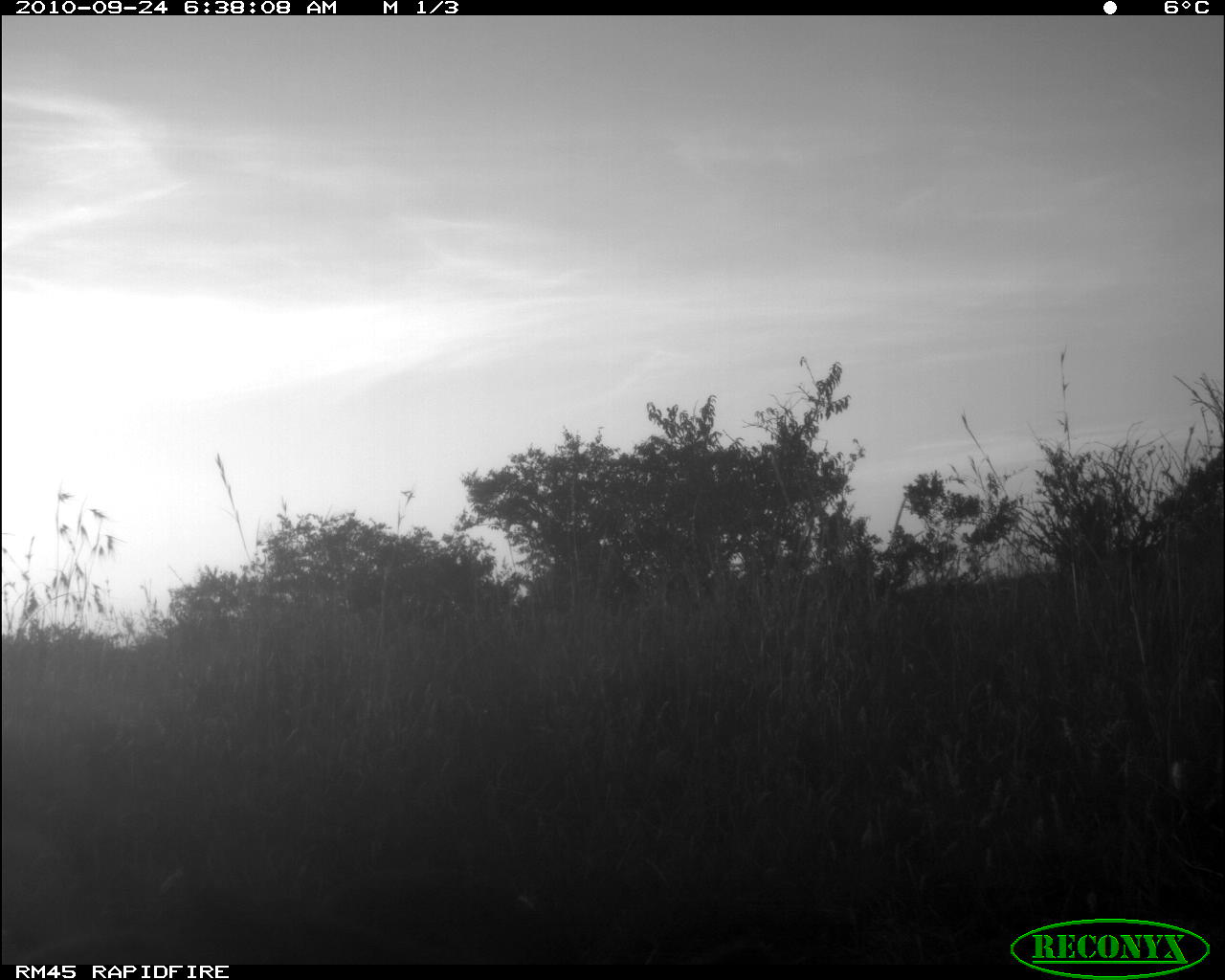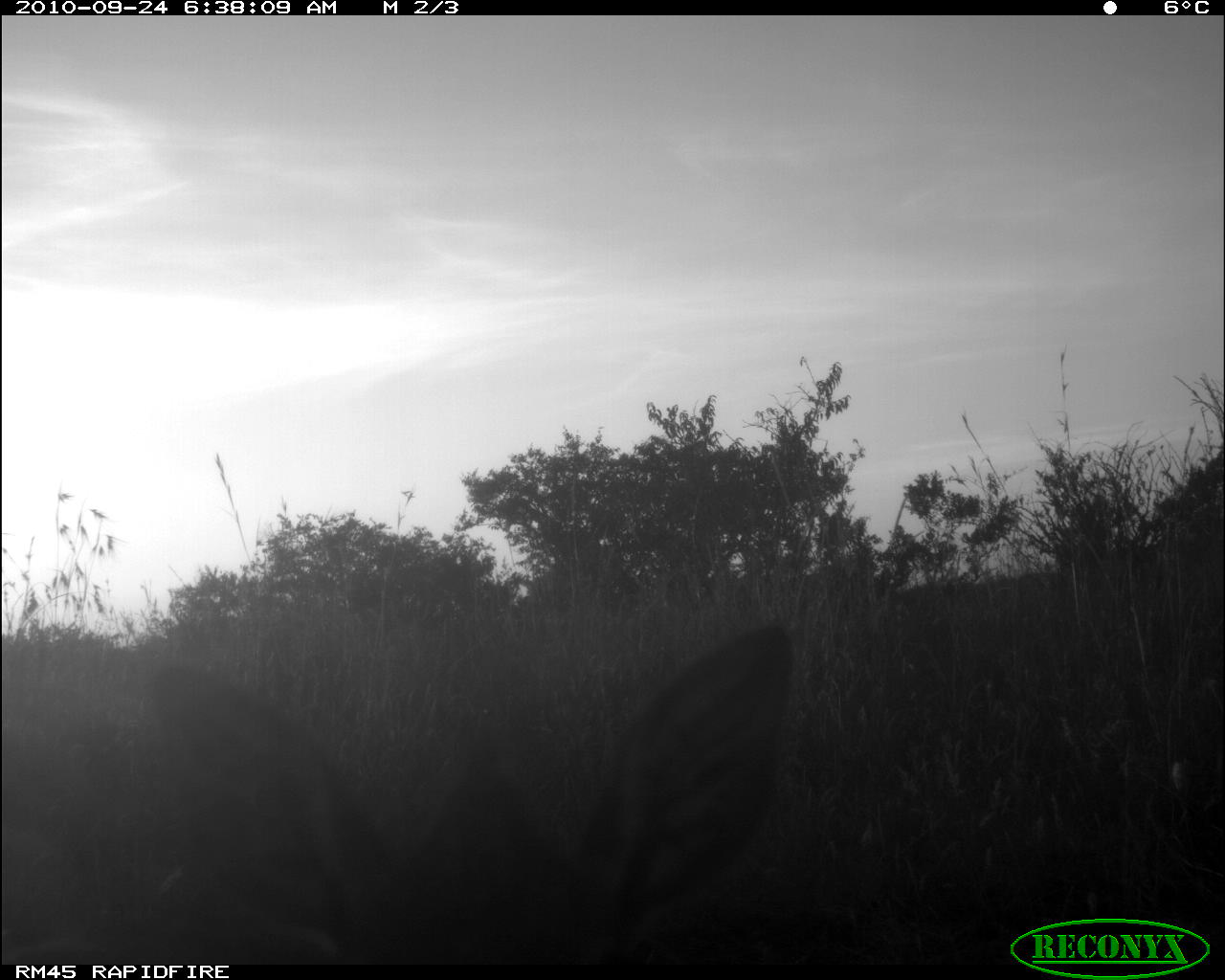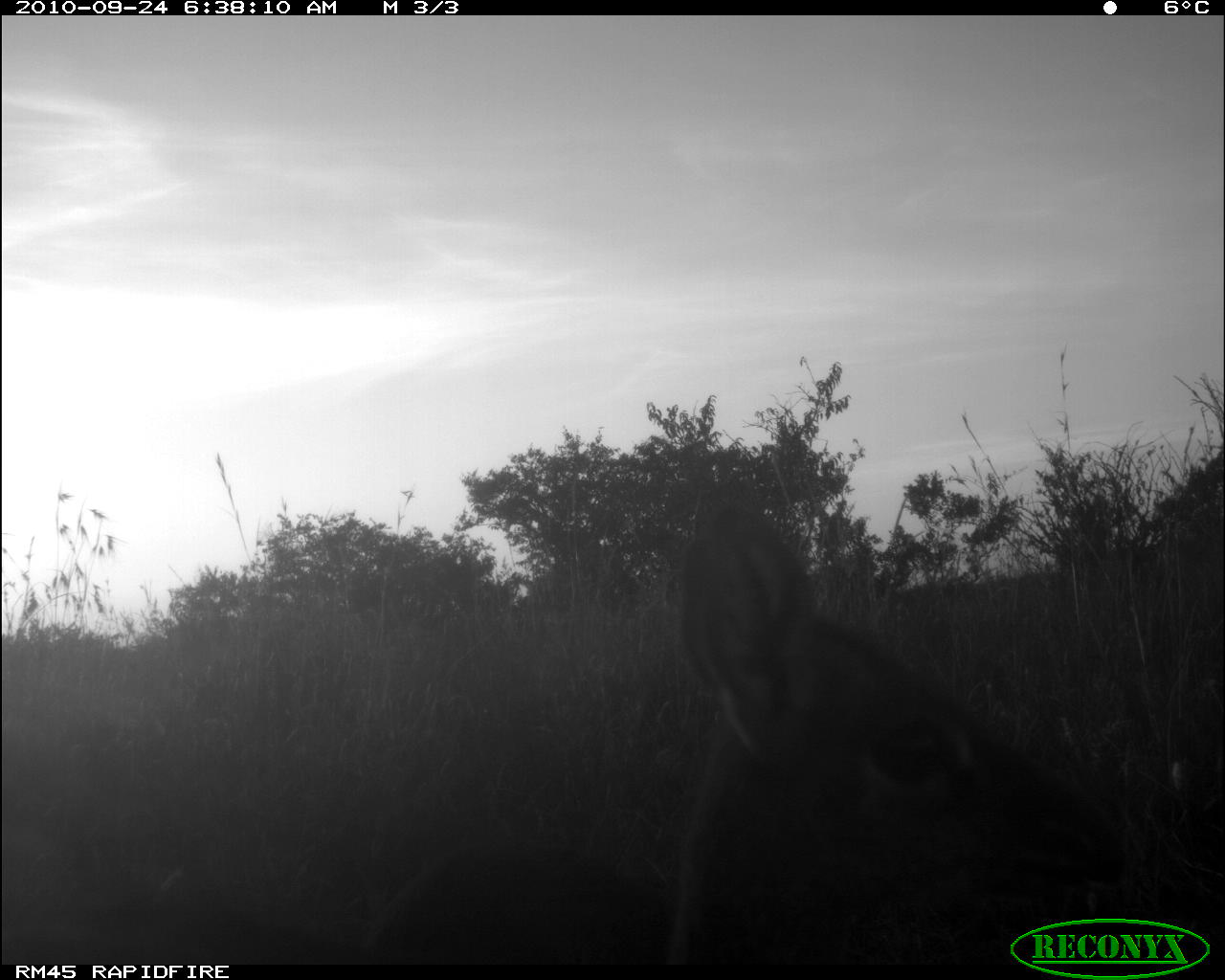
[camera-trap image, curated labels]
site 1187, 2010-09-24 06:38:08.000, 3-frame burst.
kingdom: Animalia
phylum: Chordata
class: Mammalia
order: Artiodactyla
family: Bovidae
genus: Madoqua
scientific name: Madoqua guentheri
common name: günther's dik-dik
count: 1